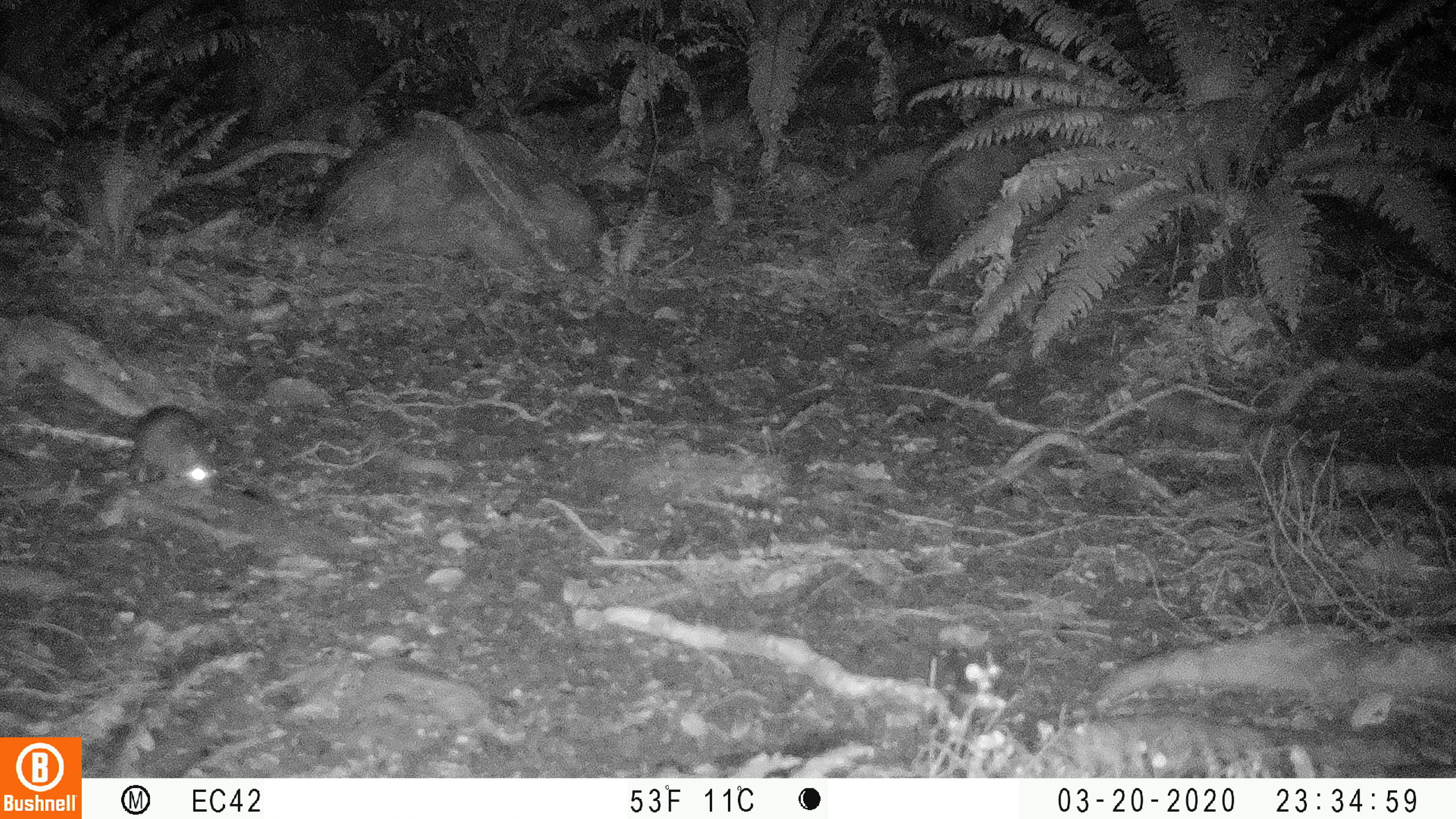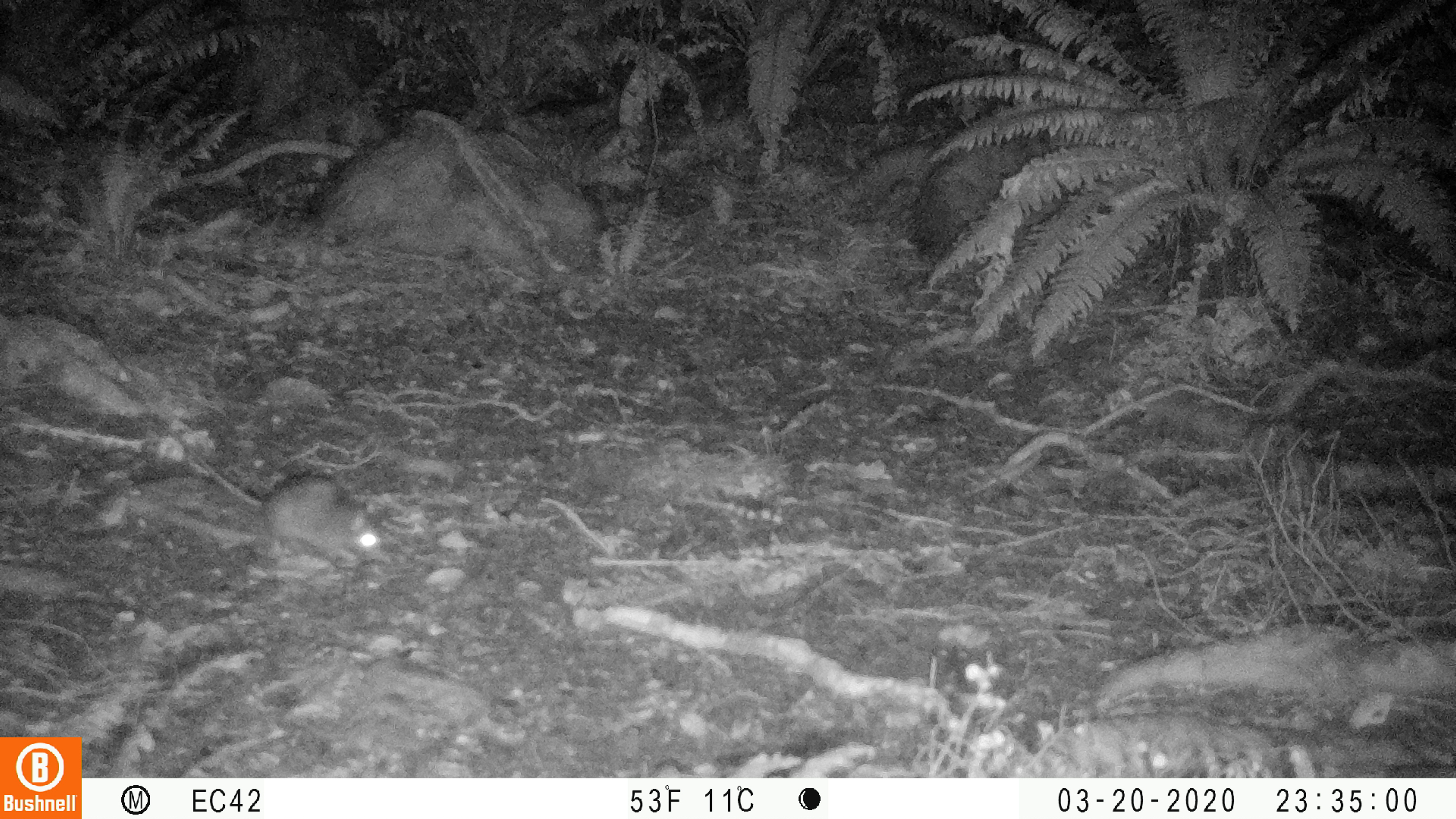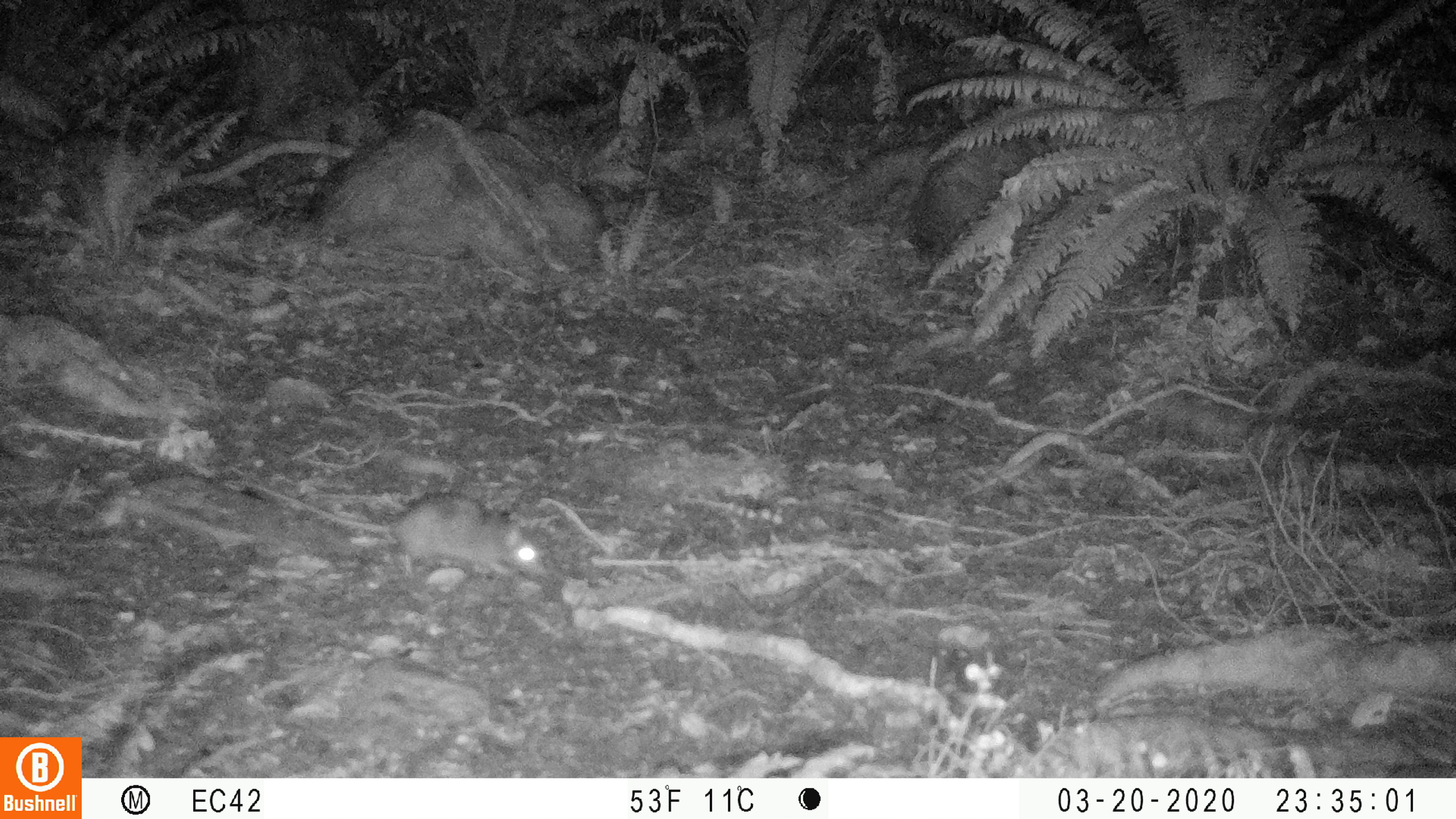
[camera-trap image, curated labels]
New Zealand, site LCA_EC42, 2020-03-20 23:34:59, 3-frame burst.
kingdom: Animalia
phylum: Chordata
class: Mammalia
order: Rodentia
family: Muridae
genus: Rattus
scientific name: Rattus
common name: rat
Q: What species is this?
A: Rat (Rattus).